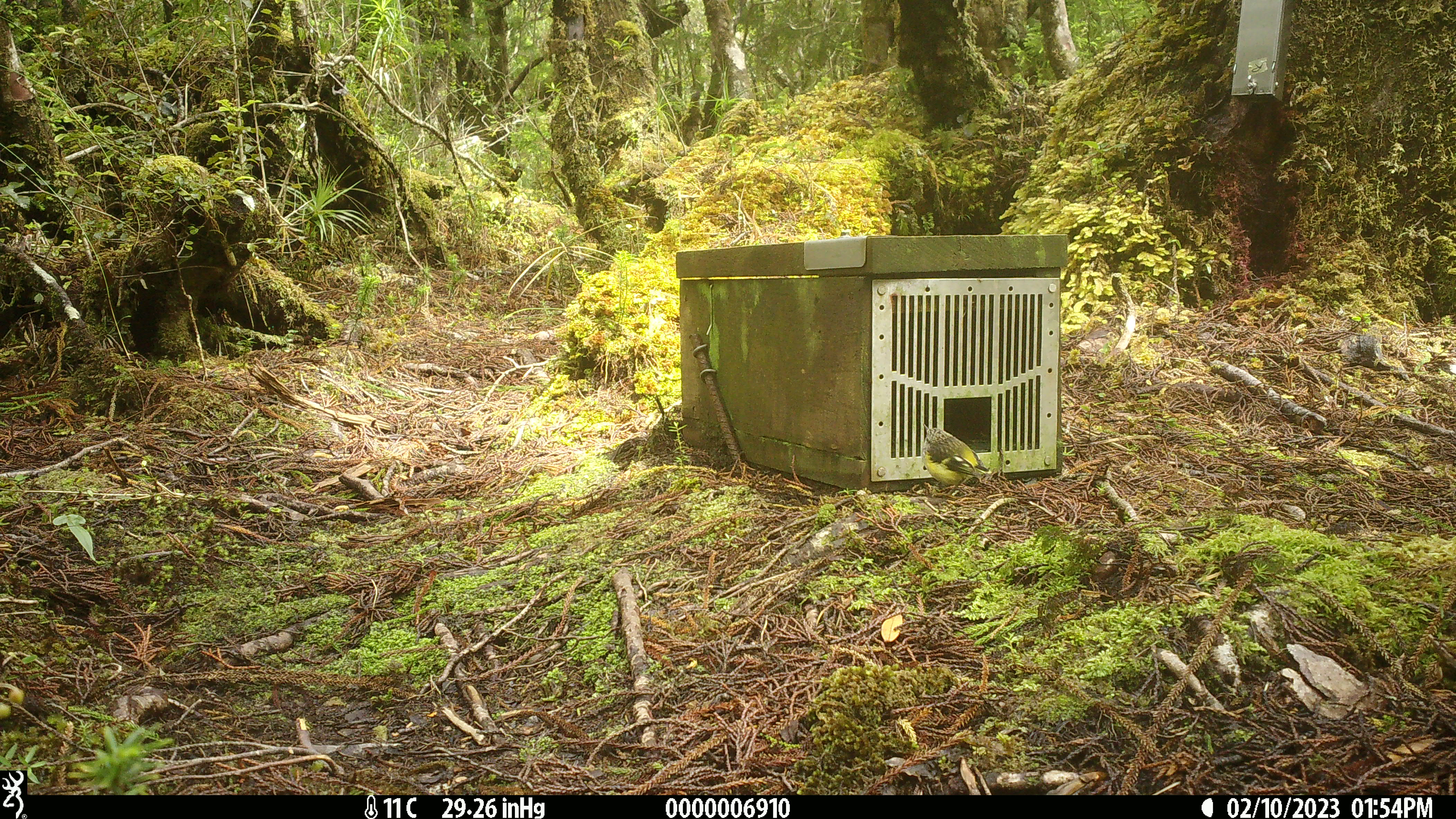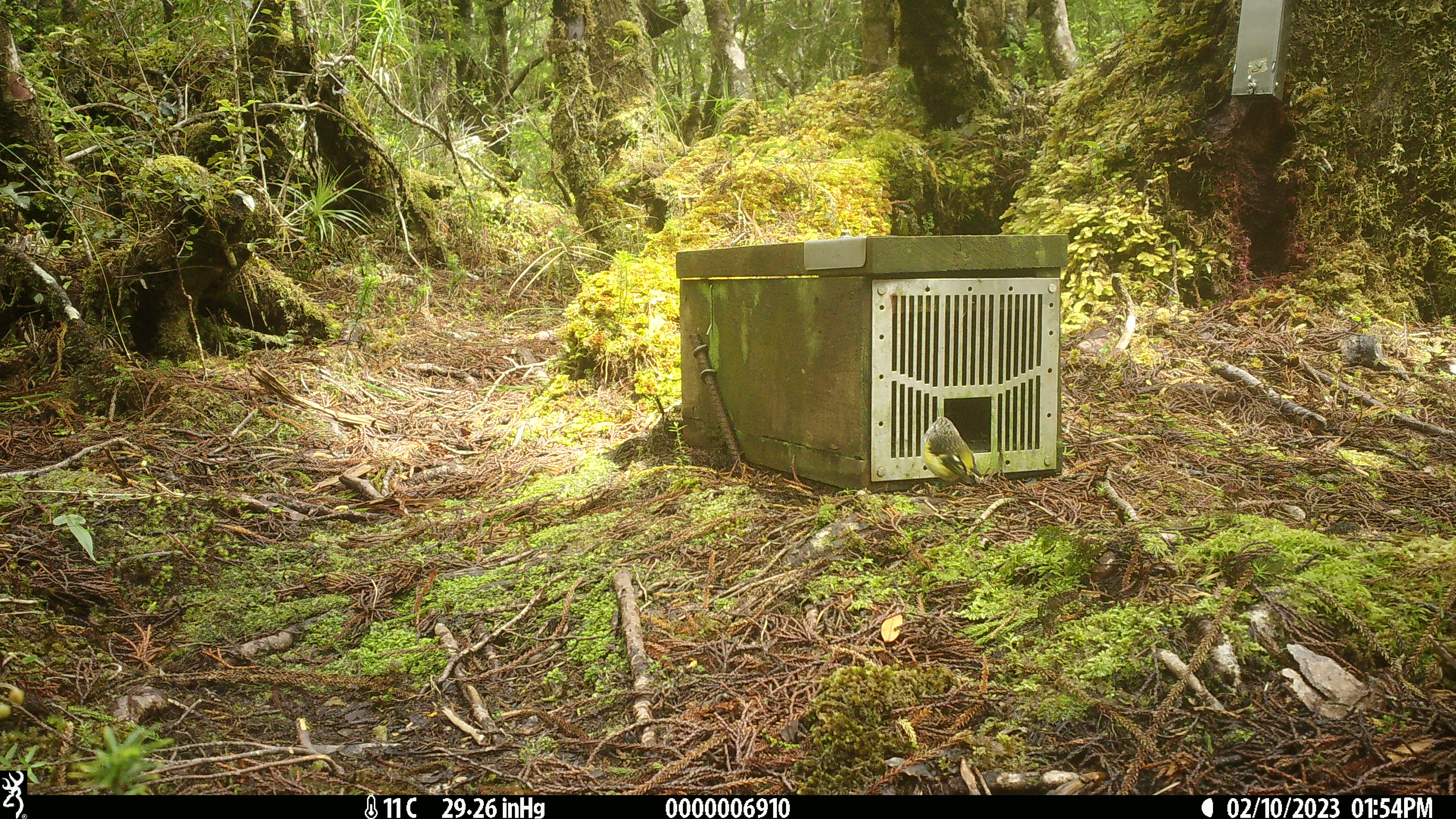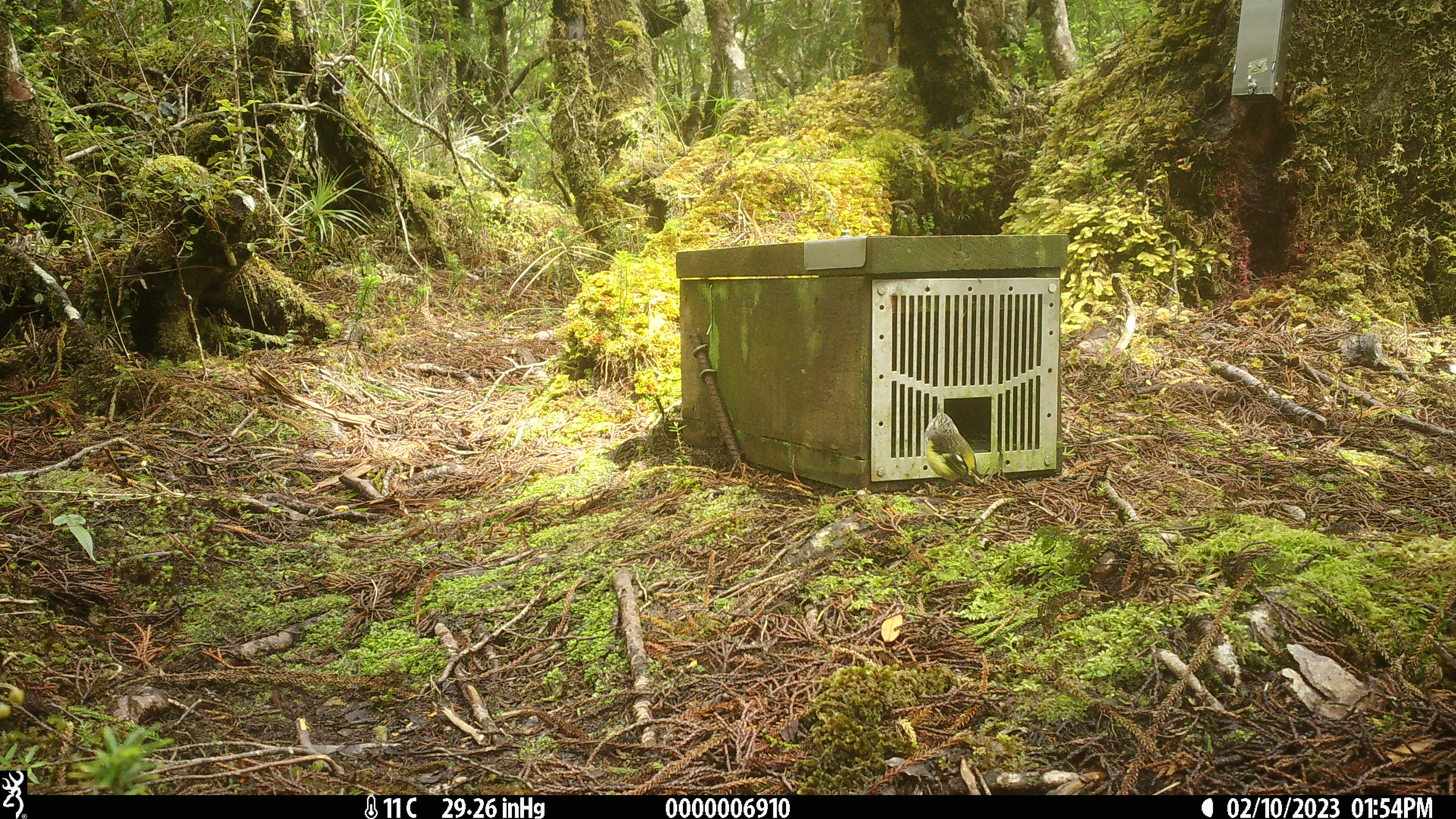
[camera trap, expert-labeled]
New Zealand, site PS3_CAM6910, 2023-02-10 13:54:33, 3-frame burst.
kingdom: Animalia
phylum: Chordata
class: Aves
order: Passeriformes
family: Acanthisittidae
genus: Acanthisitta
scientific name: Acanthisitta chloris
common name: rifleman